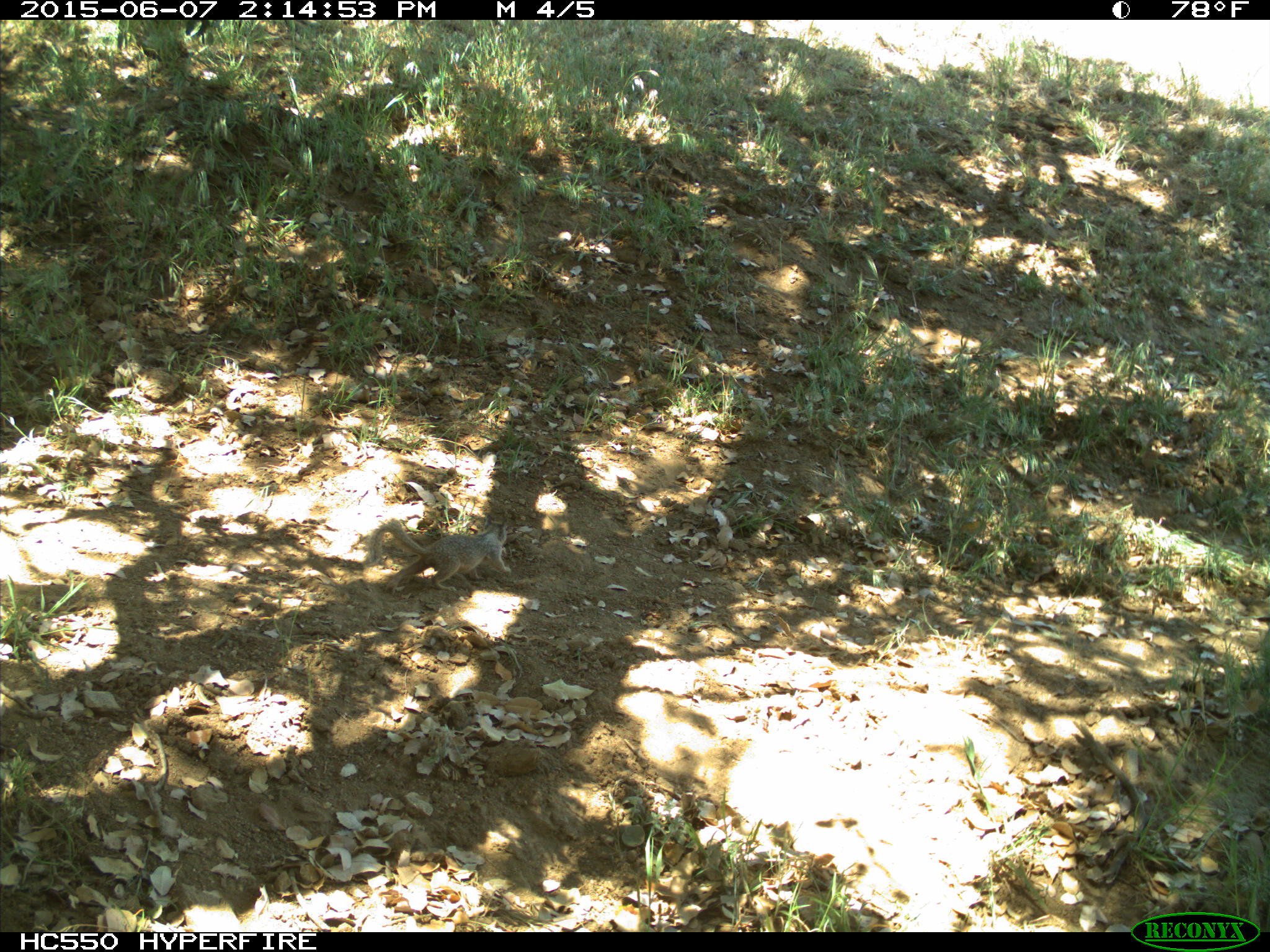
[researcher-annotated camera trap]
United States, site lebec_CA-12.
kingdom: Animalia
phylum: Chordata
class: Mammalia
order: Rodentia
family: Sciuridae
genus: Otospermophilus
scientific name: Otospermophilus beecheyi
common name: california ground squirrel